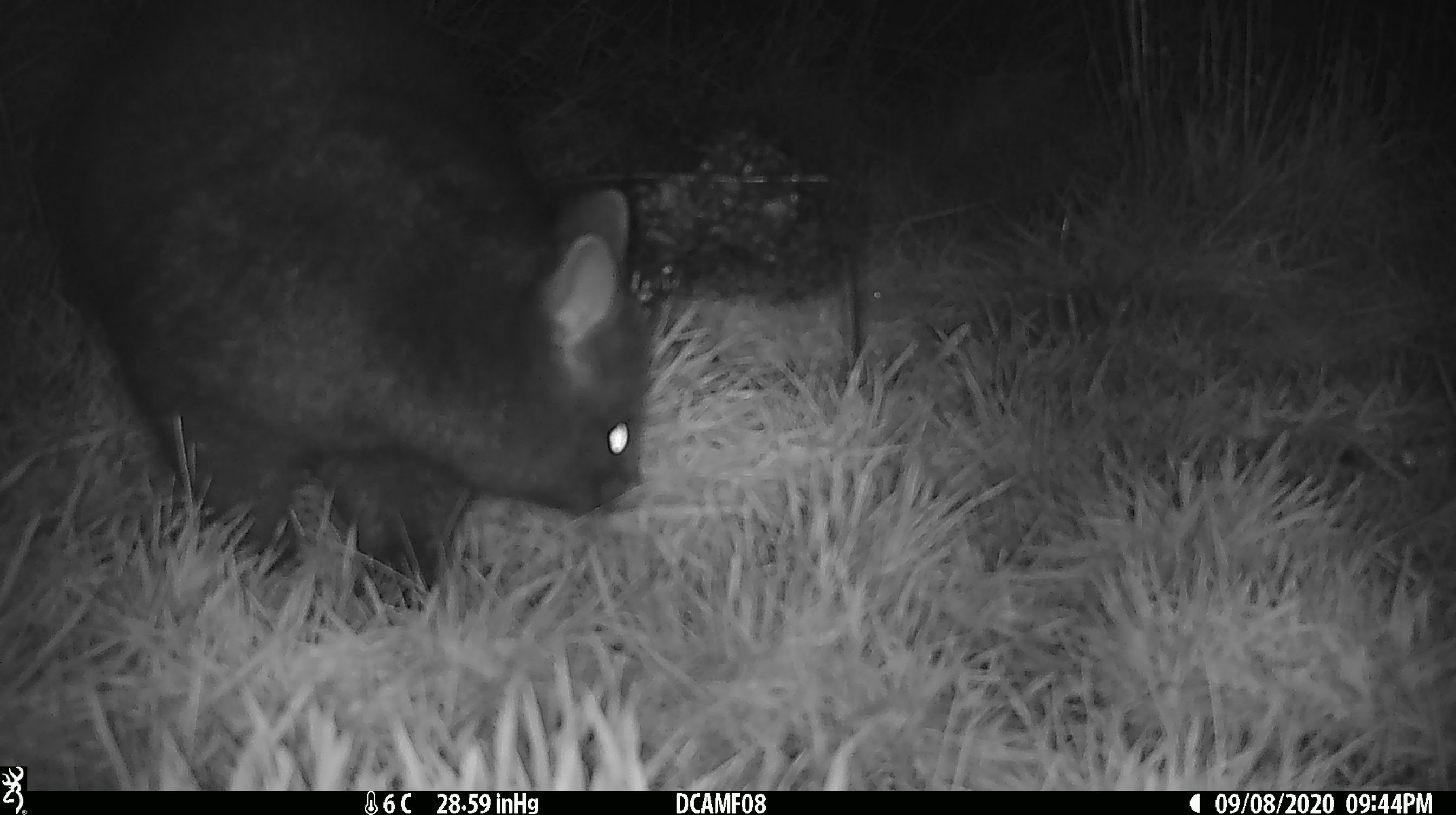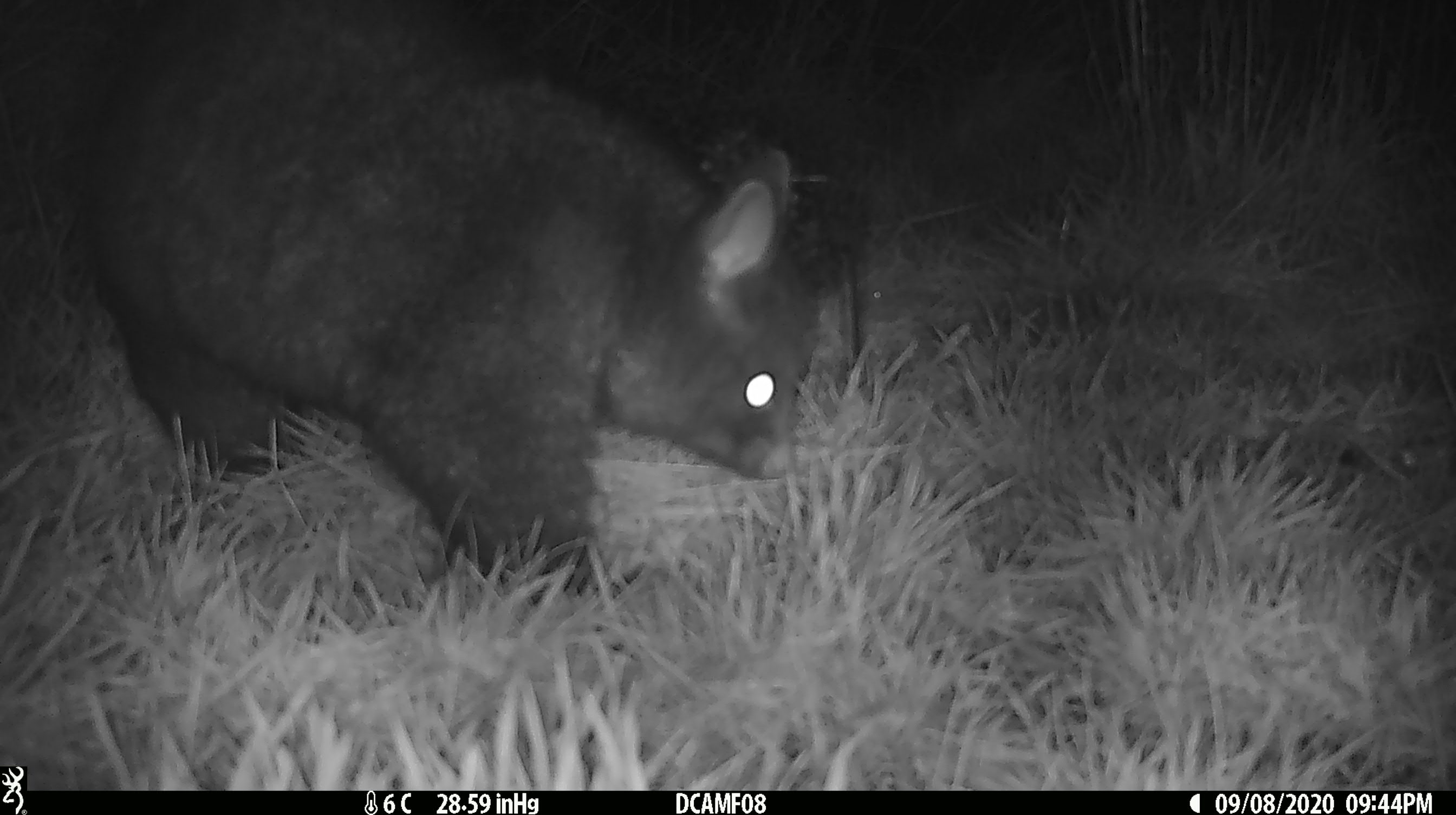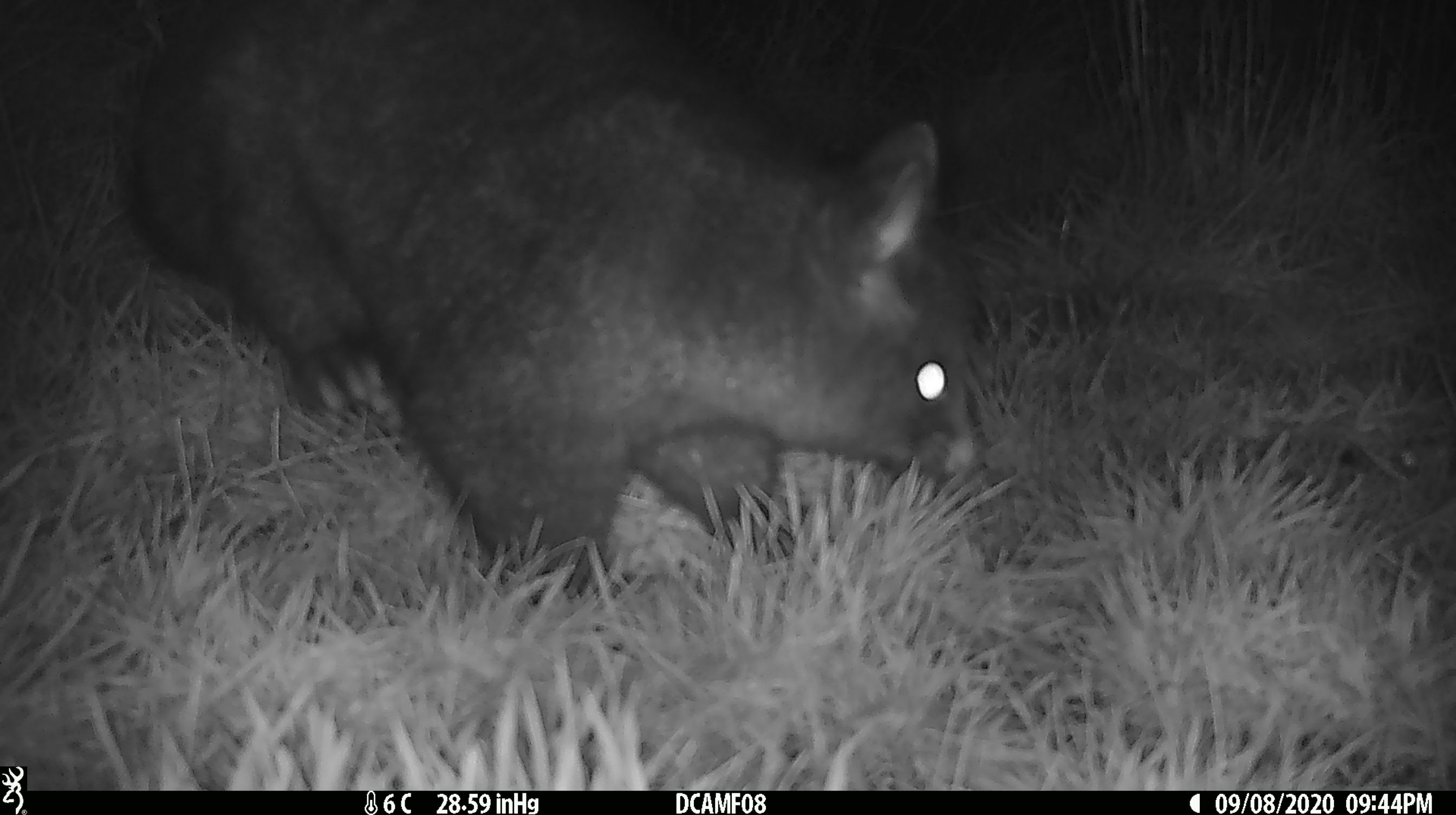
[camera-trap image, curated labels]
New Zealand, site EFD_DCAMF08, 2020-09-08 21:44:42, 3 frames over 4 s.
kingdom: Animalia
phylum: Chordata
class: Mammalia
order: Diprotodontia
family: Phalangeridae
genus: Trichosurus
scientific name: Trichosurus vulpecula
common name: common brushtail possum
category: possum